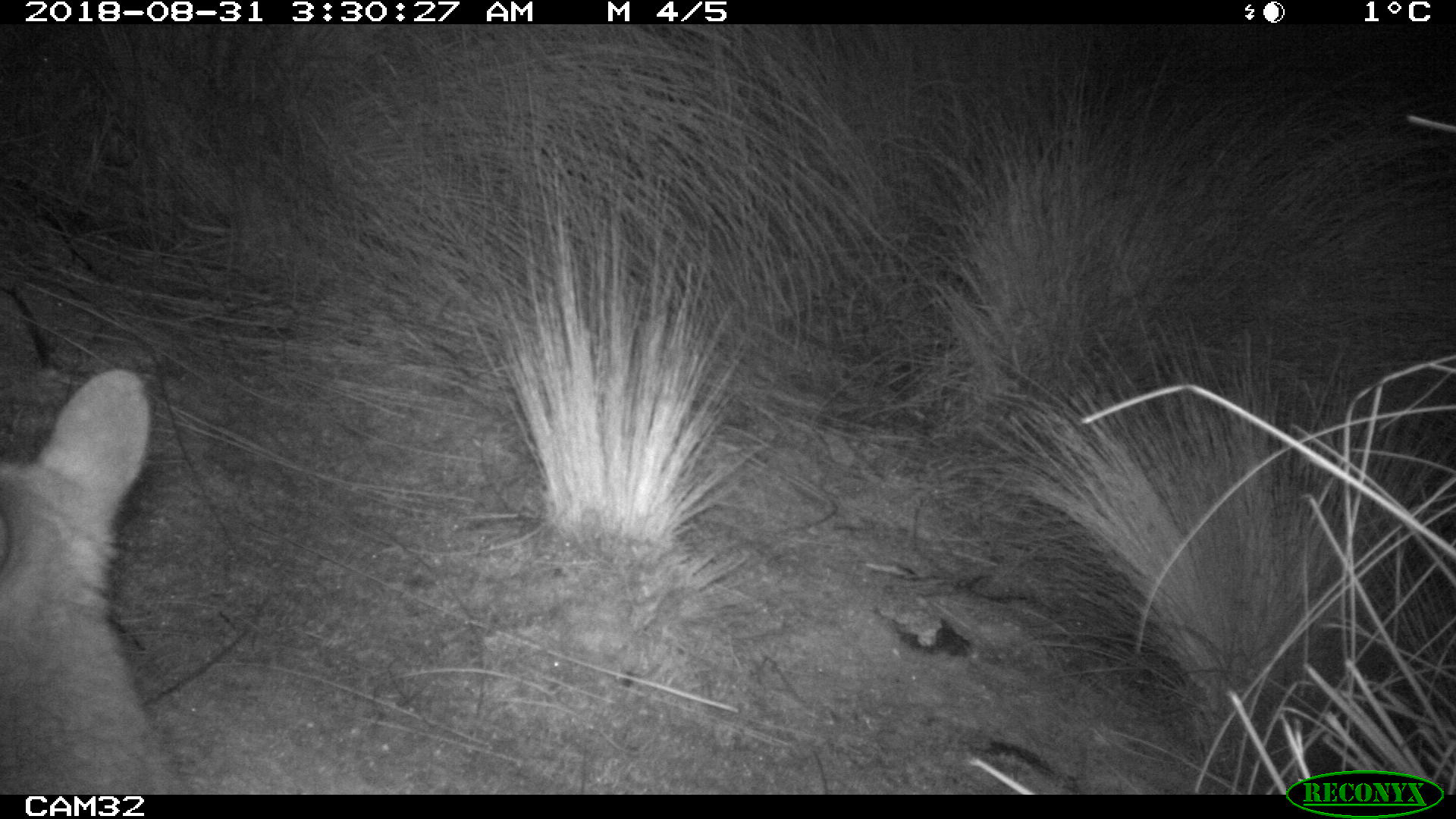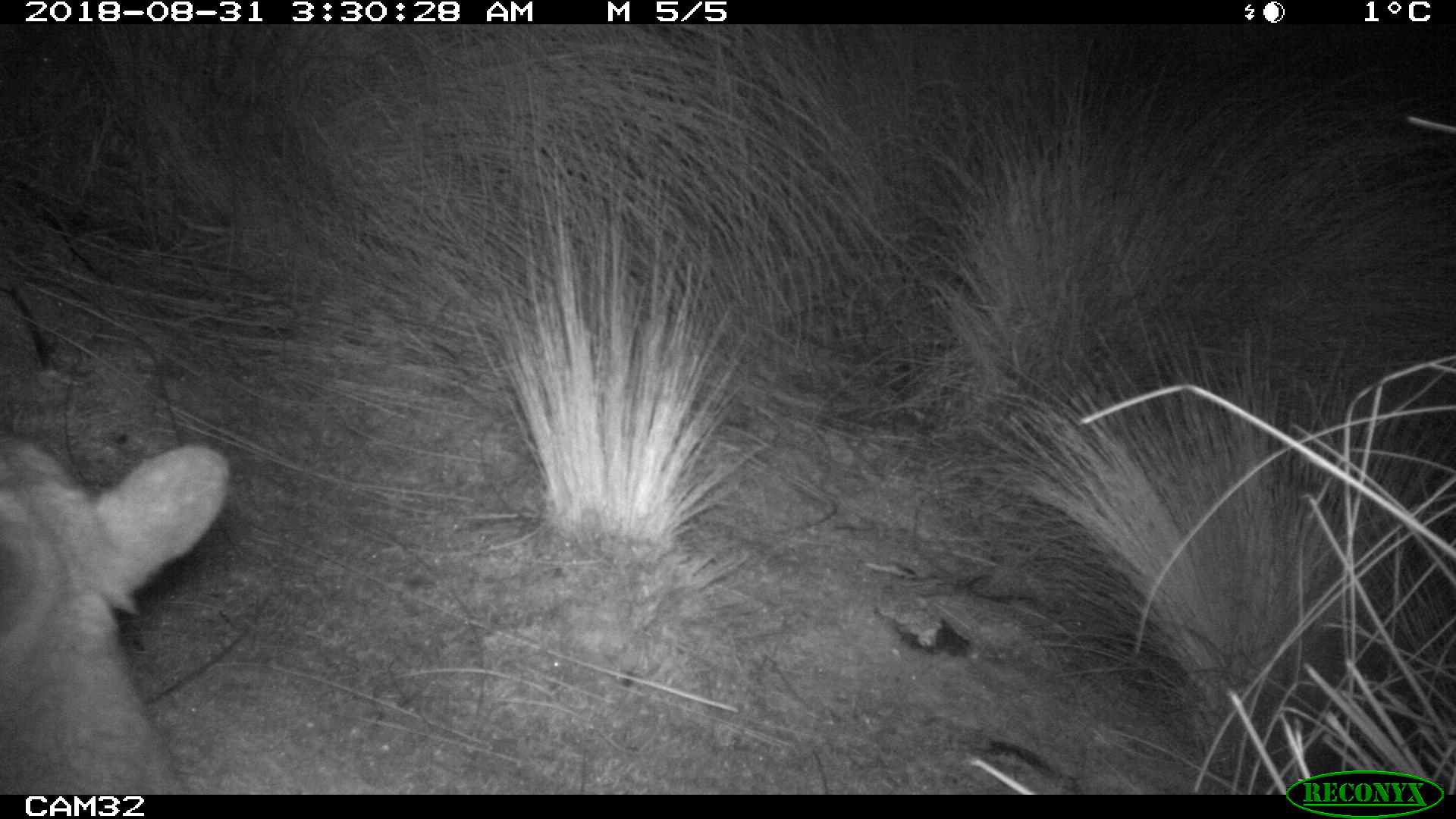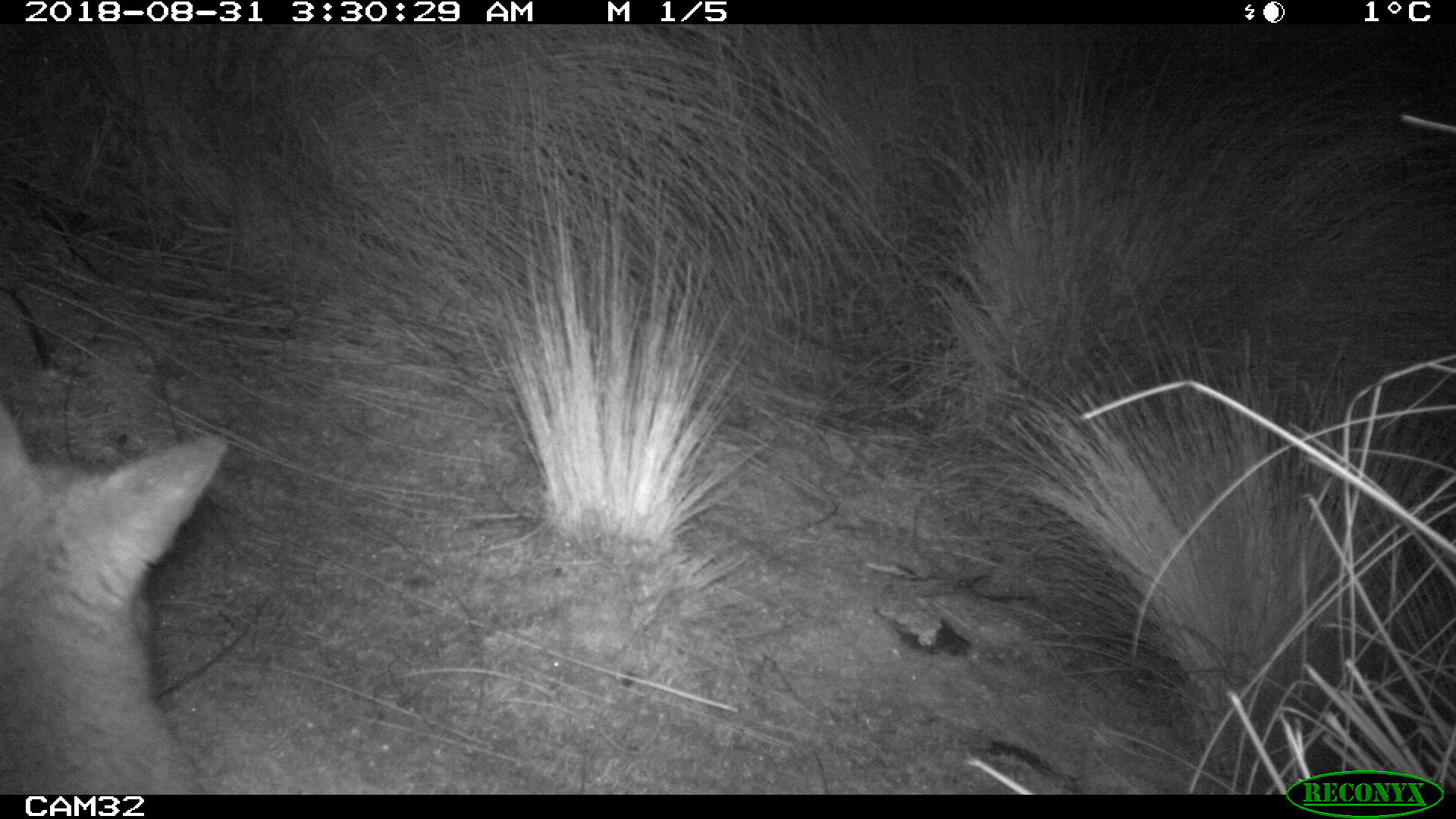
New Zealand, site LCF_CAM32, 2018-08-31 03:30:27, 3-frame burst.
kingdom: Animalia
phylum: Chordata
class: Mammalia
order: Diprotodontia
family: Macropodidae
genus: Notamacropus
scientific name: Notamacropus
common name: wallaby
Wallaby (Notamacropus).